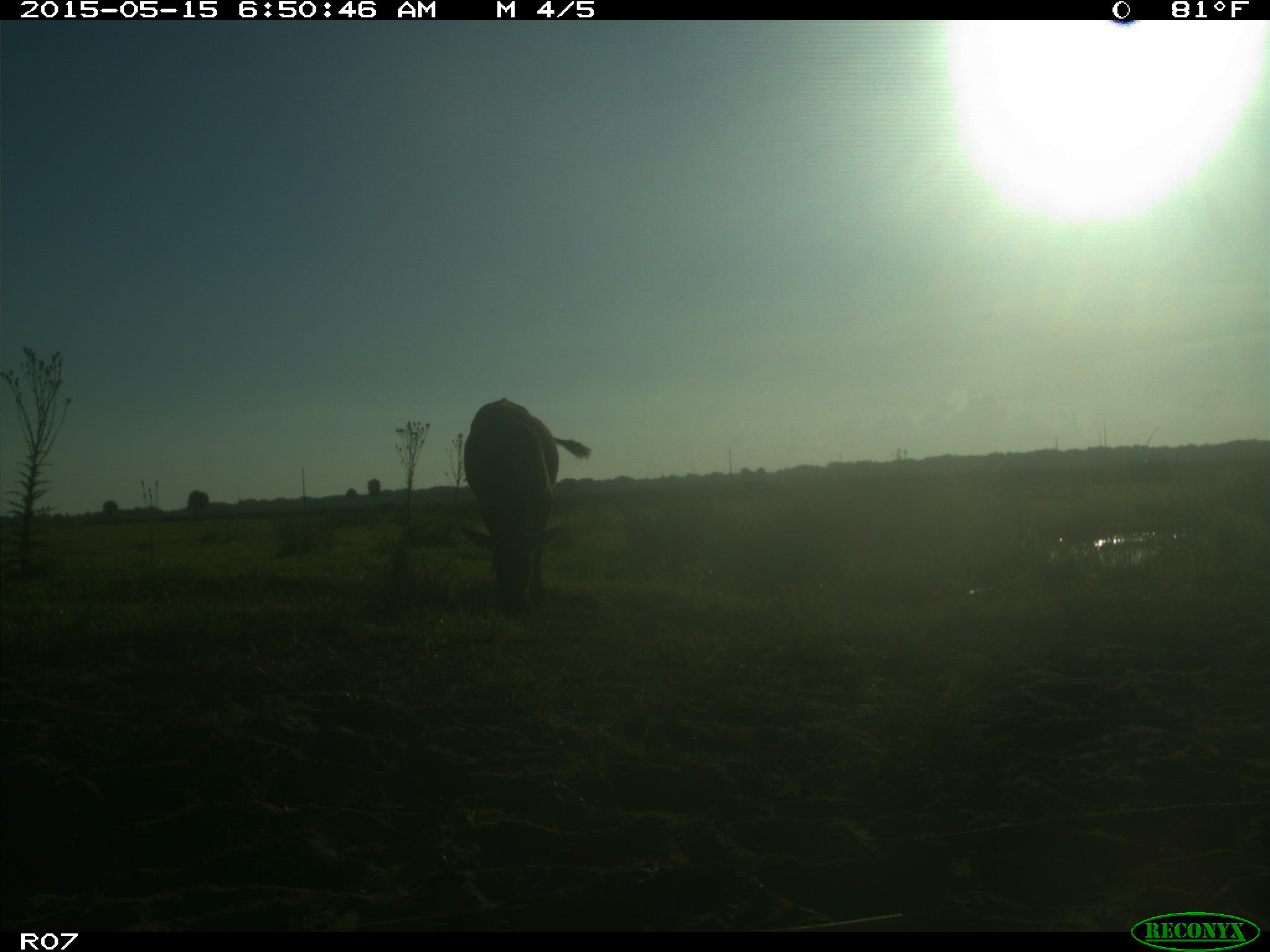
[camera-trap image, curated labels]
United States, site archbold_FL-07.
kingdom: Animalia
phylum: Chordata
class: Mammalia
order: Artiodactyla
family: Bovidae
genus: Bos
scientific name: Bos taurus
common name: domestic cow